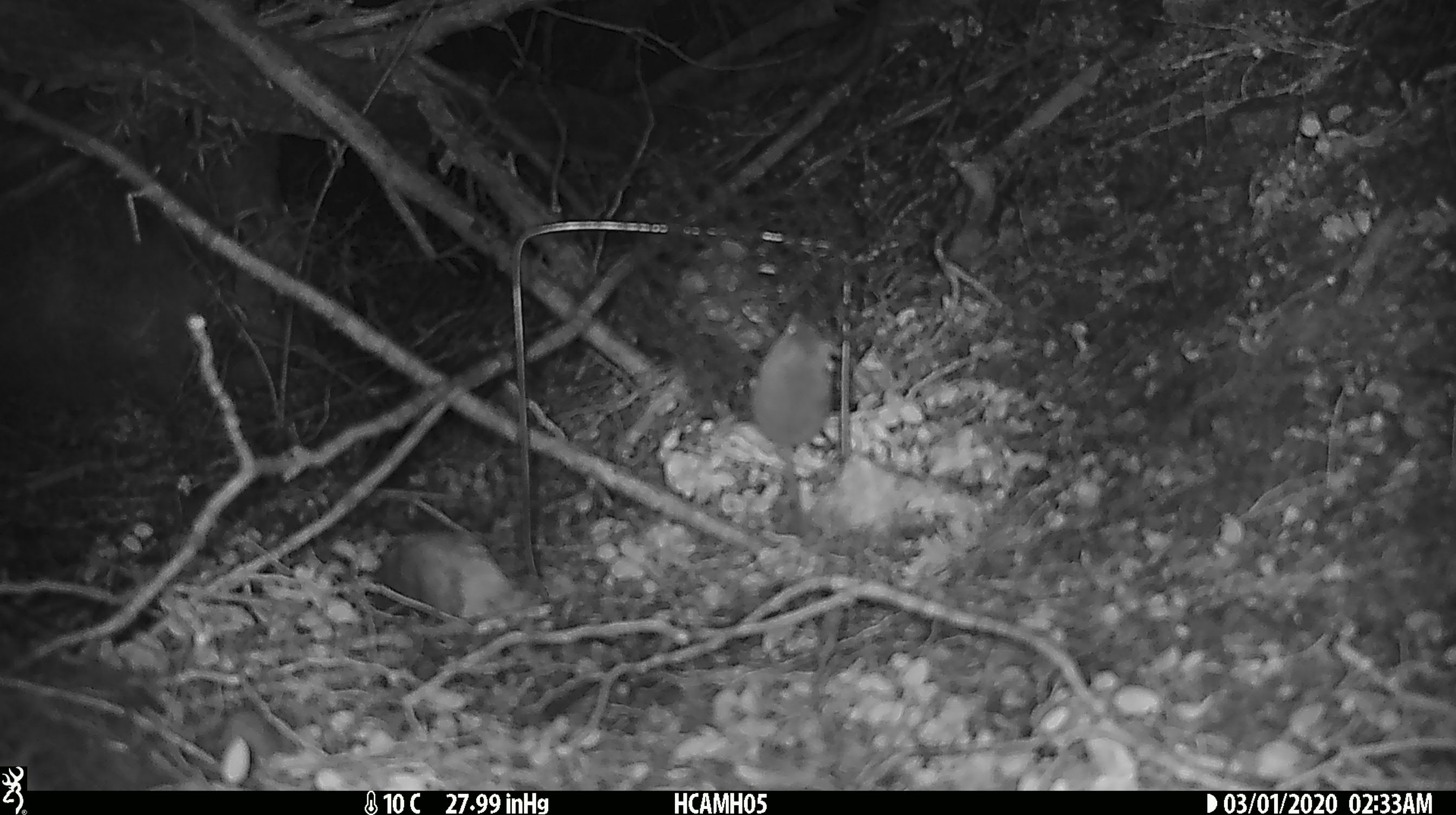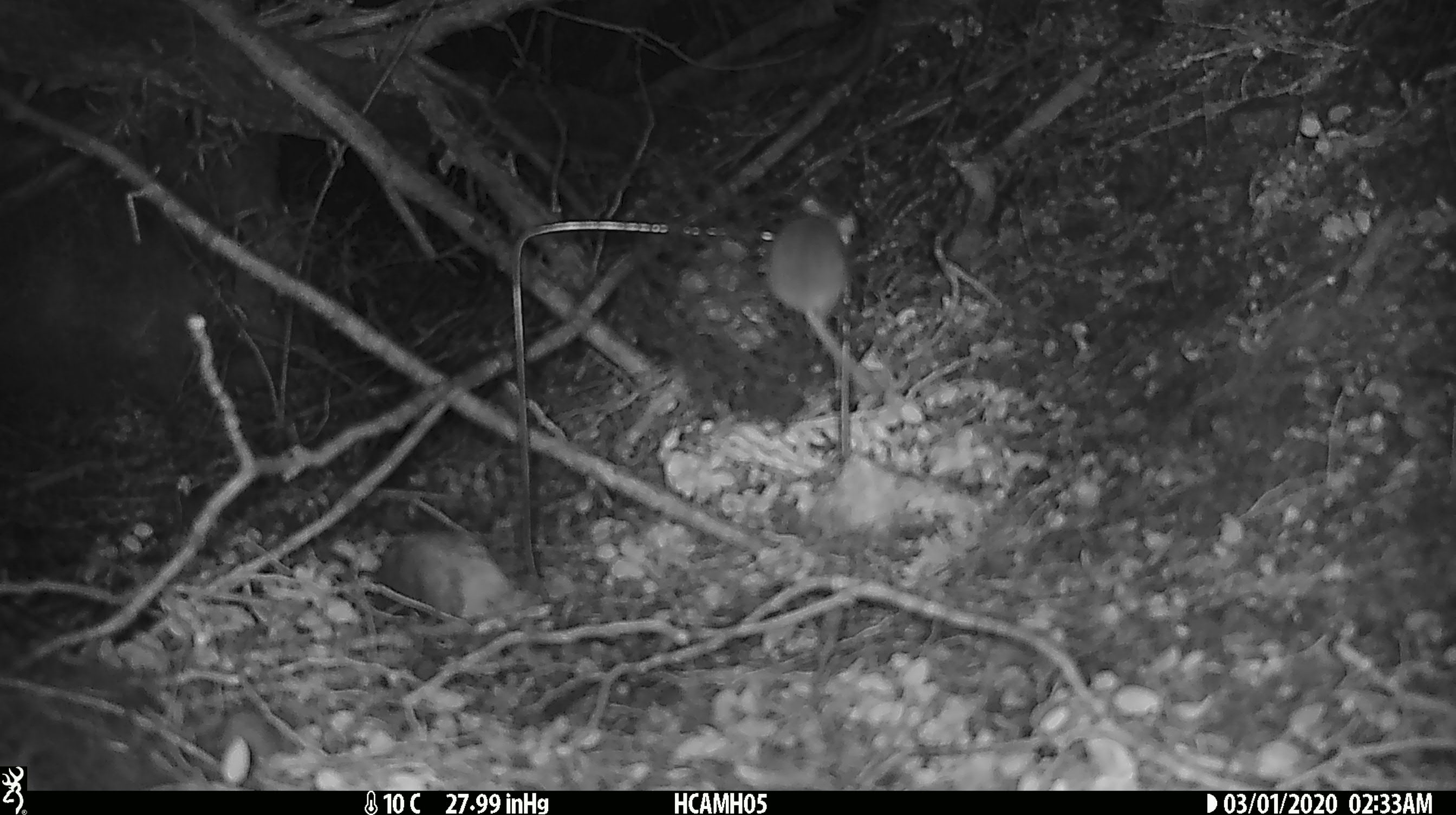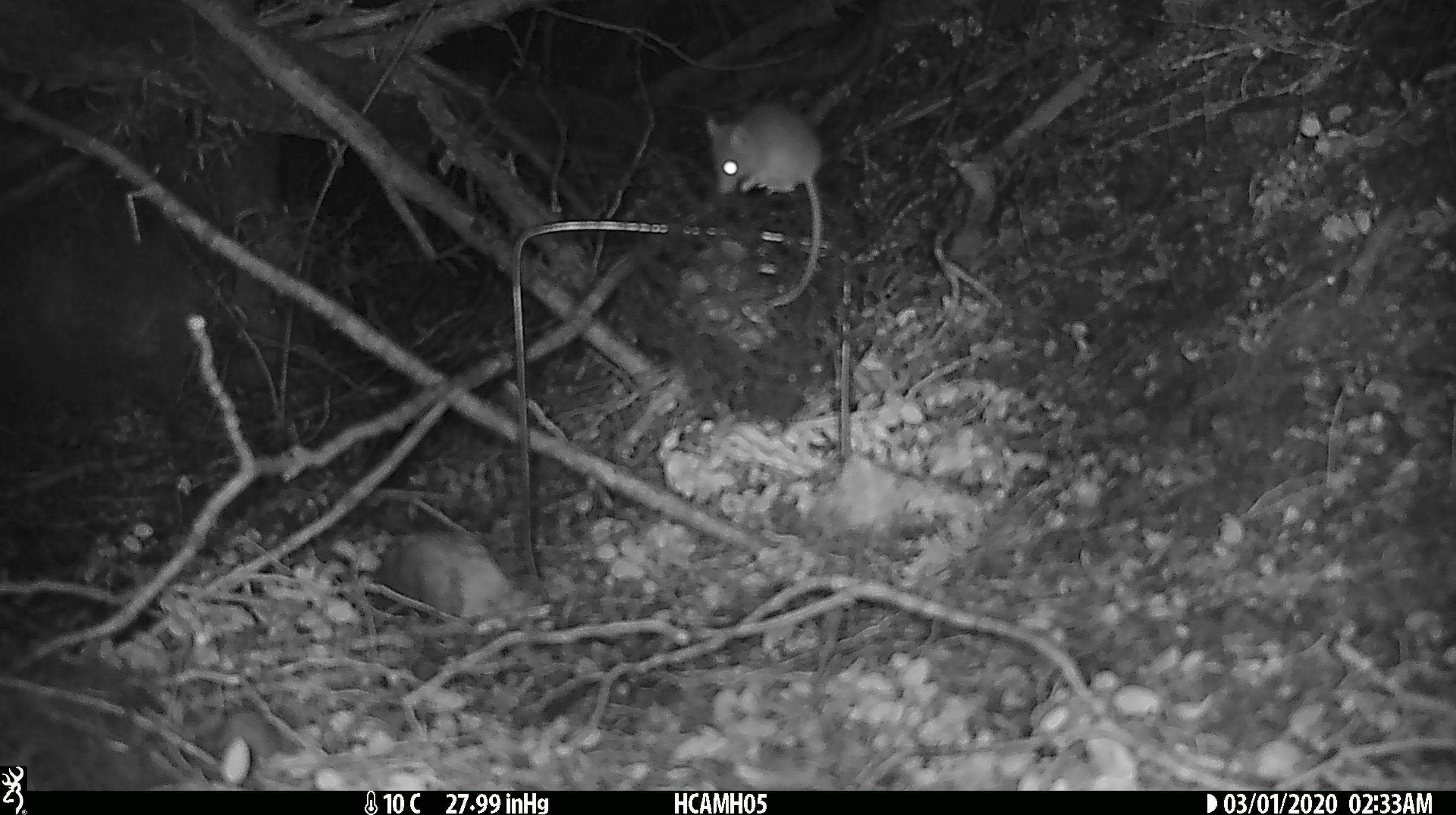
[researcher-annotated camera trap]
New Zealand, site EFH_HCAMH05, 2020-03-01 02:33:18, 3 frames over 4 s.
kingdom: Animalia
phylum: Chordata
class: Mammalia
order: Rodentia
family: Muridae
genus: Mus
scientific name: Mus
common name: mouse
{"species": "mouse (Mus)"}